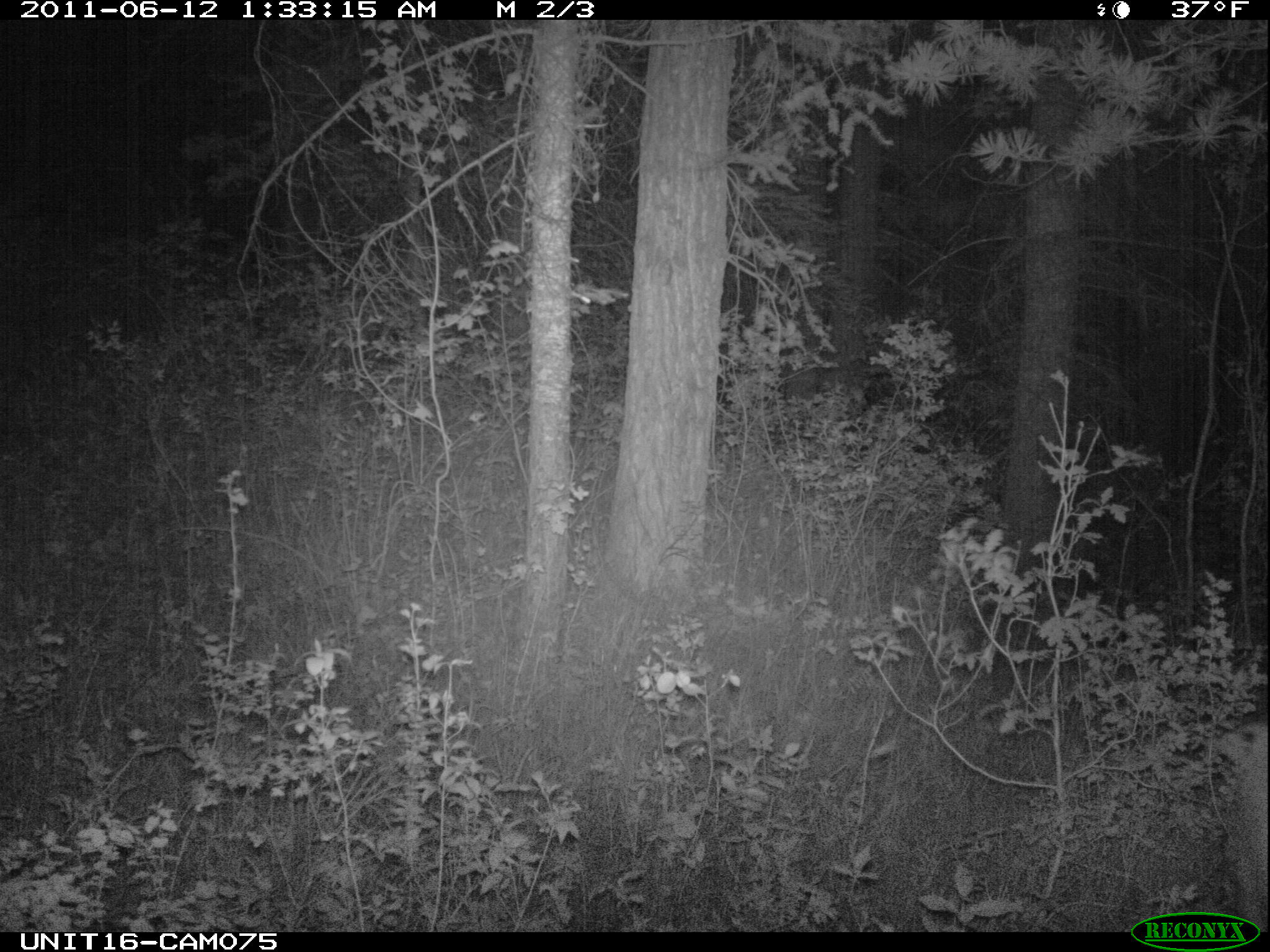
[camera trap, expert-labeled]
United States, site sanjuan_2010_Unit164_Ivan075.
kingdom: Animalia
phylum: Chordata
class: Mammalia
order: Artiodactyla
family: Cervidae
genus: Cervus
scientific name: Cervus elaphus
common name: red deer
Cervus elaphus (red deer).